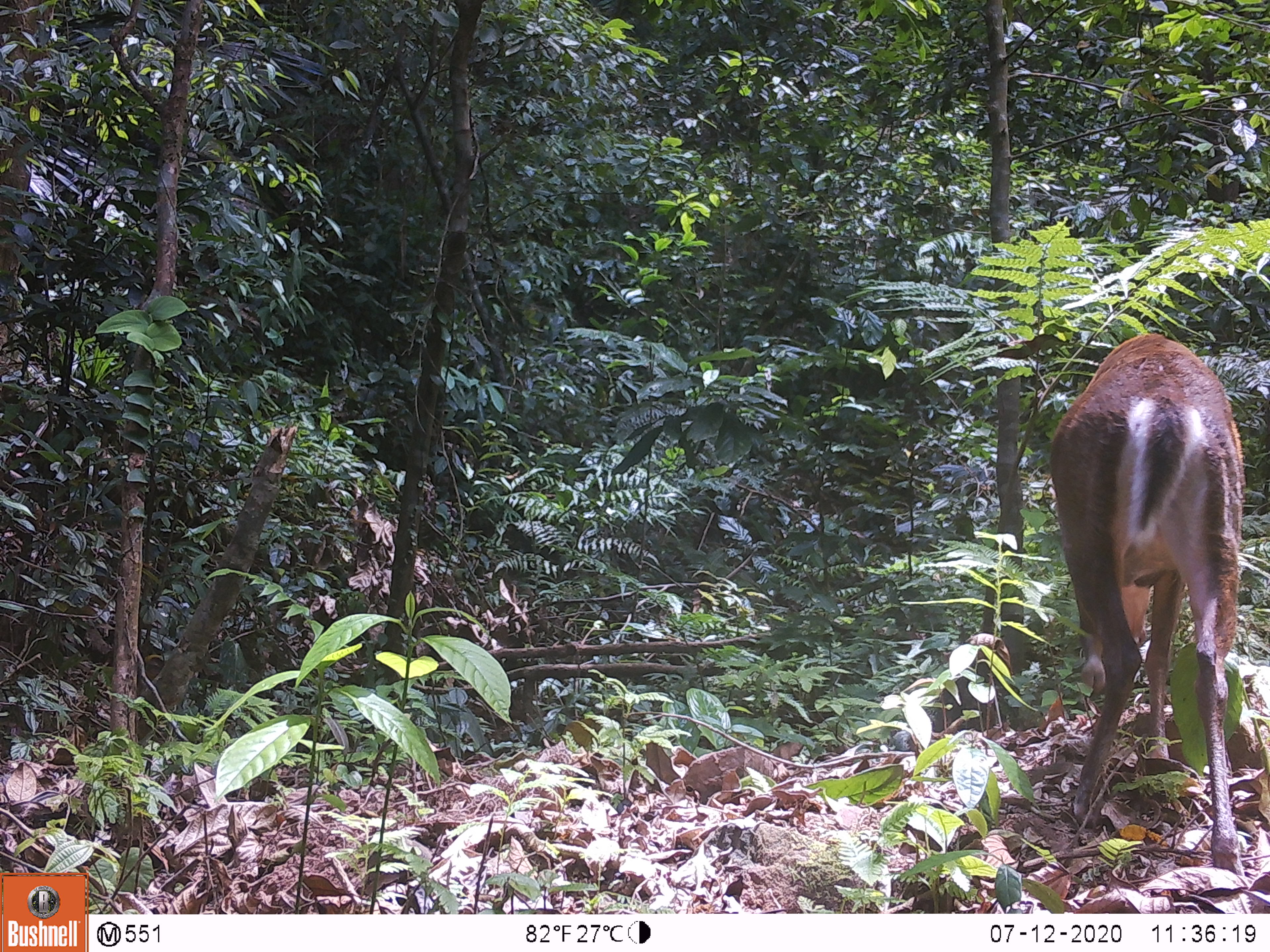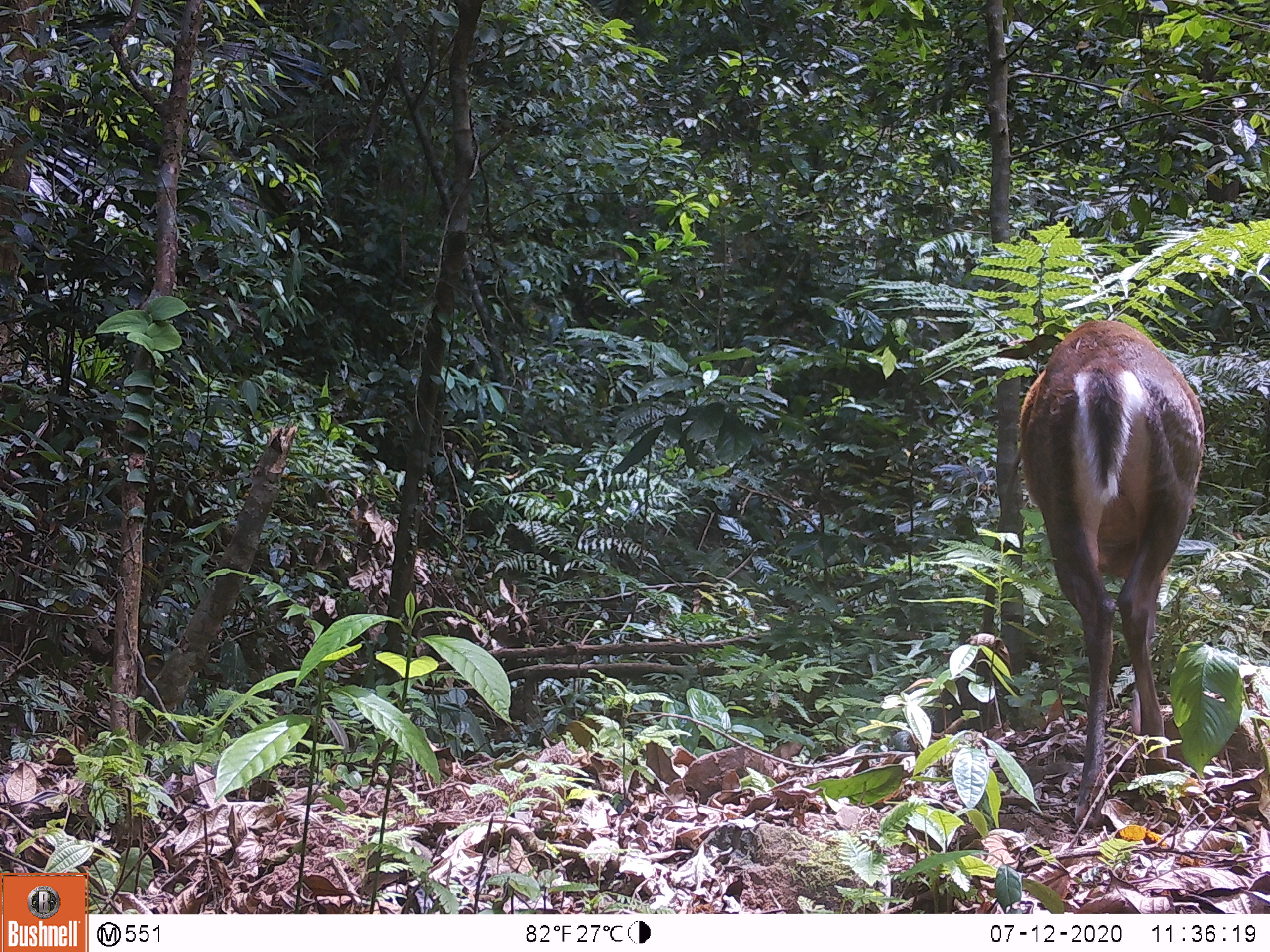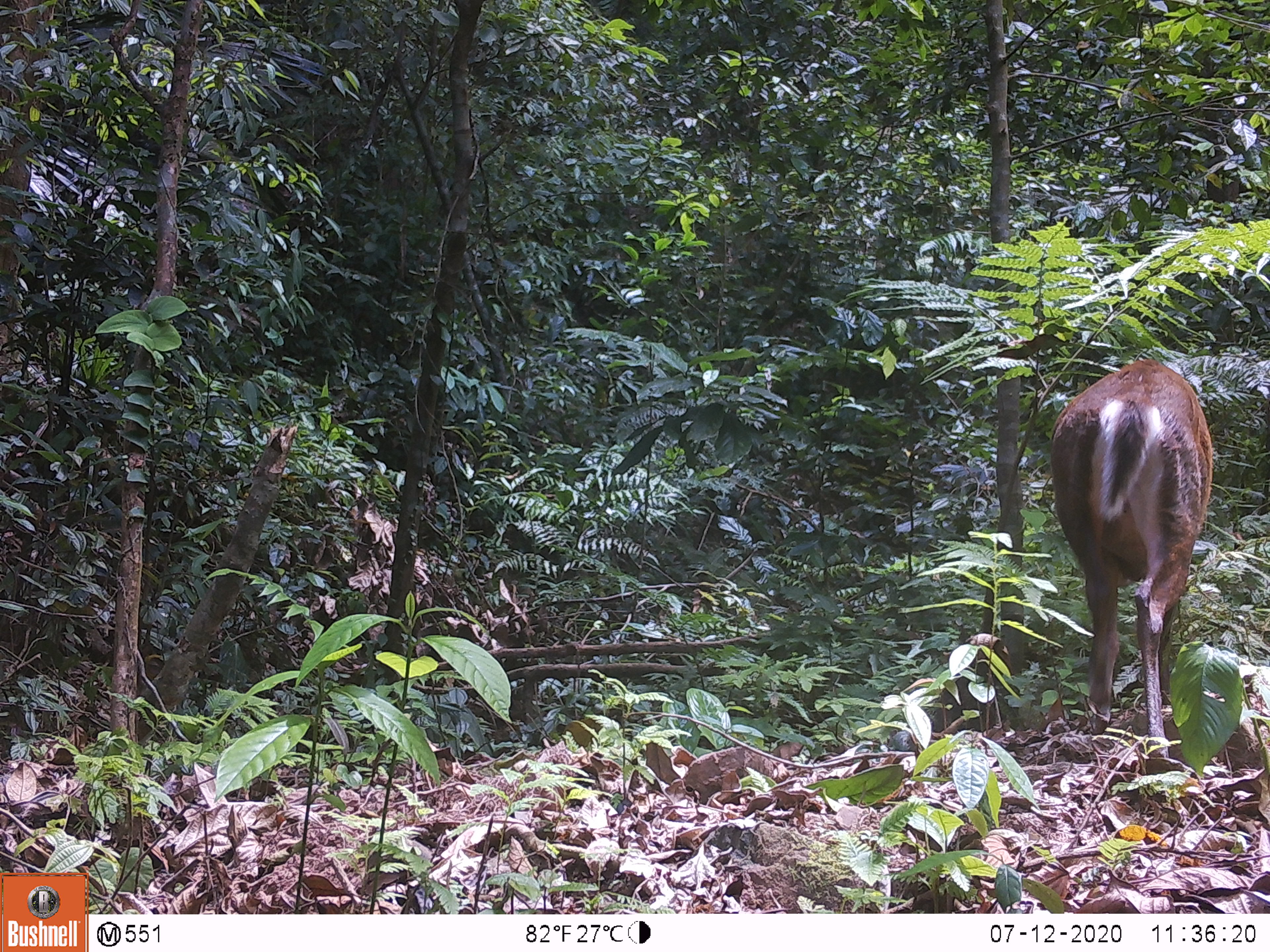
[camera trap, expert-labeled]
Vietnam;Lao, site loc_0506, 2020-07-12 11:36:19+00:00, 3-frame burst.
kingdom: Animalia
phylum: Chordata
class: Mammalia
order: Artiodactyla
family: Cervidae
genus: Muntiacus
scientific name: Muntiacus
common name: muntjacs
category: unidentified muntjac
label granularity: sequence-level